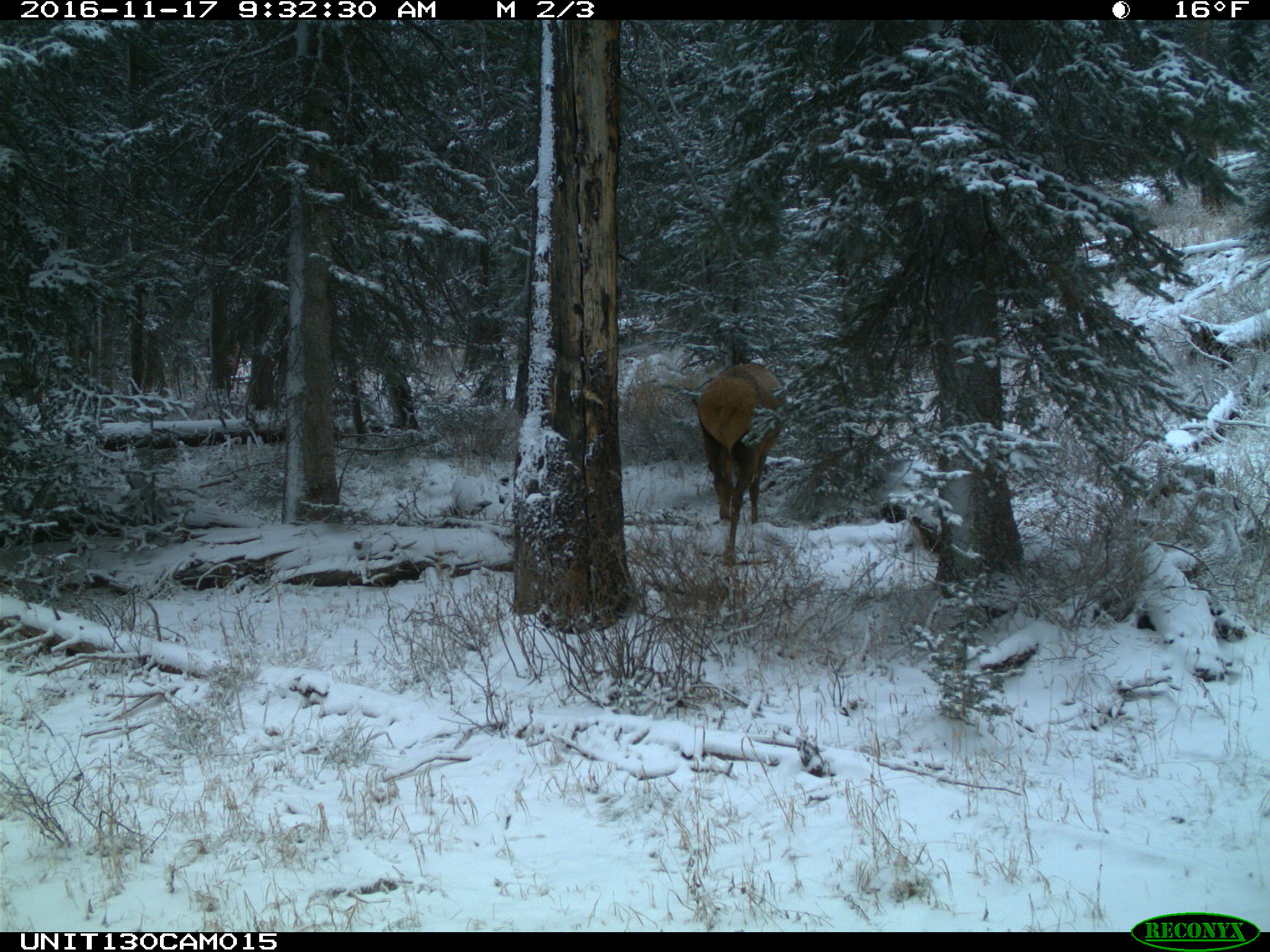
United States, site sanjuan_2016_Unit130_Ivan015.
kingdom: Animalia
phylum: Chordata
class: Mammalia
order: Artiodactyla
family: Cervidae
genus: Cervus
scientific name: Cervus elaphus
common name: red deer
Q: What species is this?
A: Cervus elaphus (red deer).